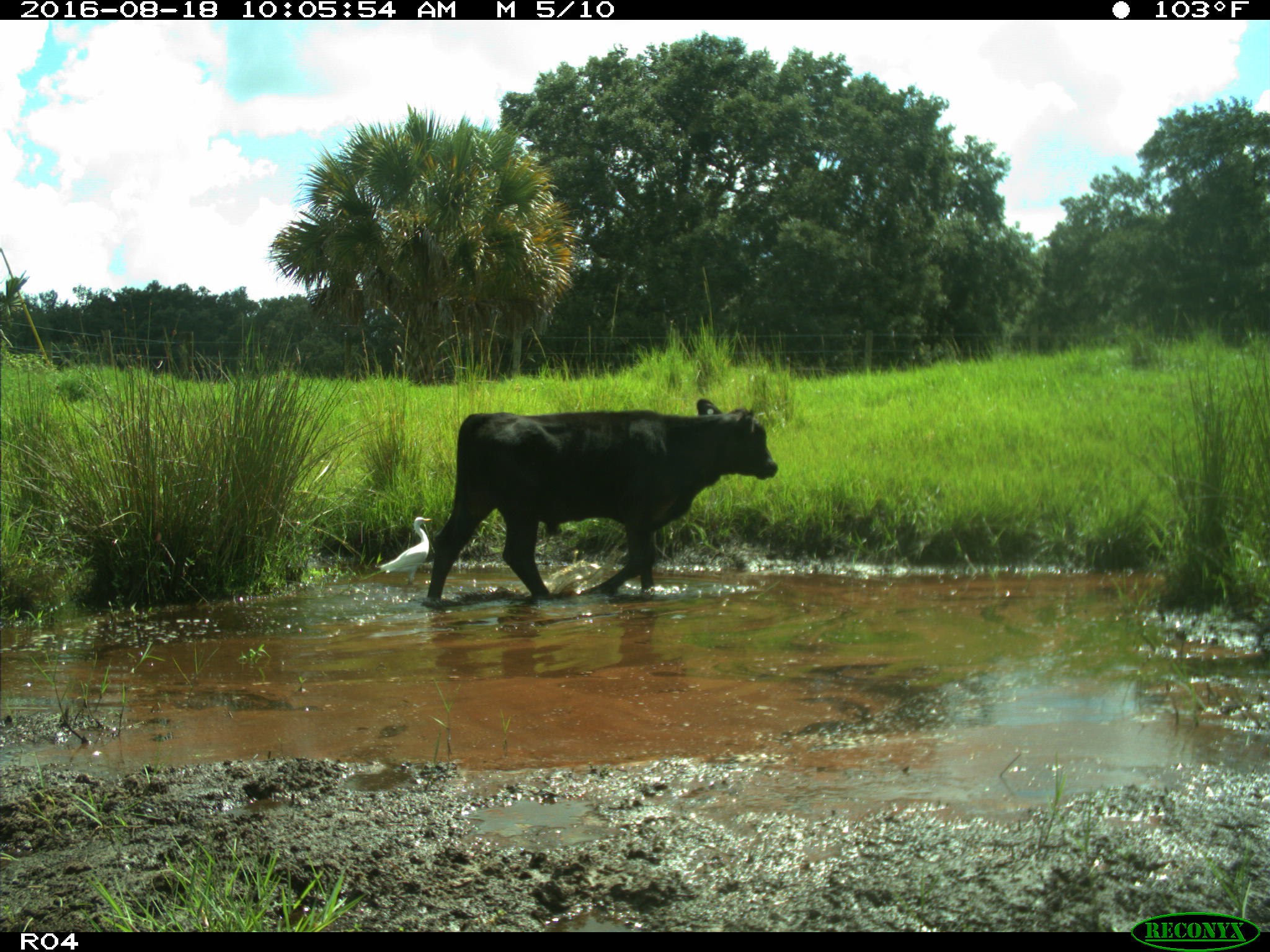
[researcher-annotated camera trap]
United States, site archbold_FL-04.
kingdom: Animalia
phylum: Chordata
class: Mammalia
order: Artiodactyla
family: Bovidae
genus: Bos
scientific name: Bos taurus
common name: domestic cow